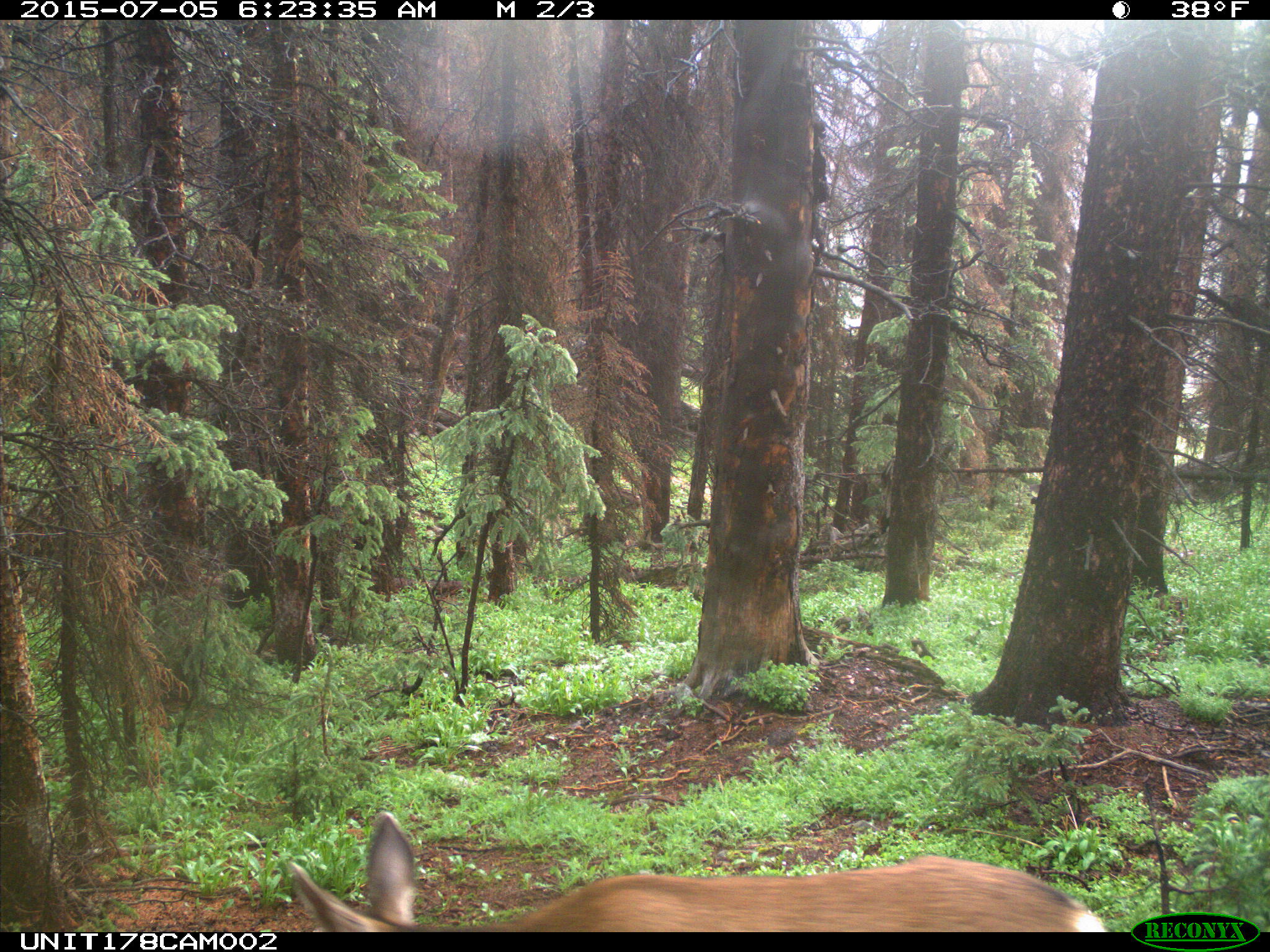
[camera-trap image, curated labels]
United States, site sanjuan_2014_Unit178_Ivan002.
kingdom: Animalia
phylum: Chordata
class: Mammalia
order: Artiodactyla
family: Cervidae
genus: Odocoileus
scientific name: Odocoileus hemionus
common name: mule deer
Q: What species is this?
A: Odocoileus hemionus (mule deer).